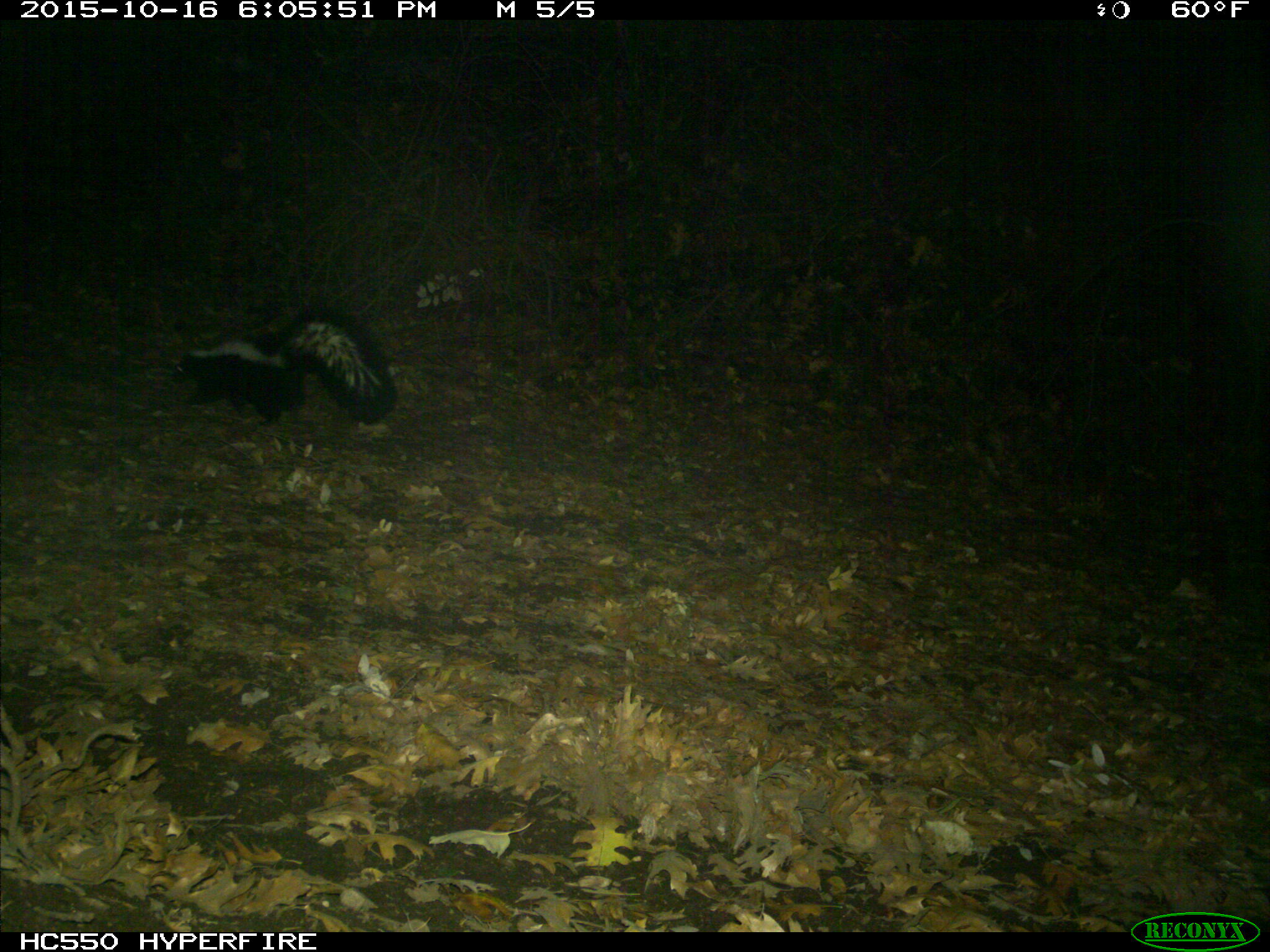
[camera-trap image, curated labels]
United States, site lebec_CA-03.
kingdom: Animalia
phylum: Chordata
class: Mammalia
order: Carnivora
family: Mephitidae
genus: Mephitis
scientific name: Mephitis mephitis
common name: striped skunk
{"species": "Mephitis mephitis (striped skunk)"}